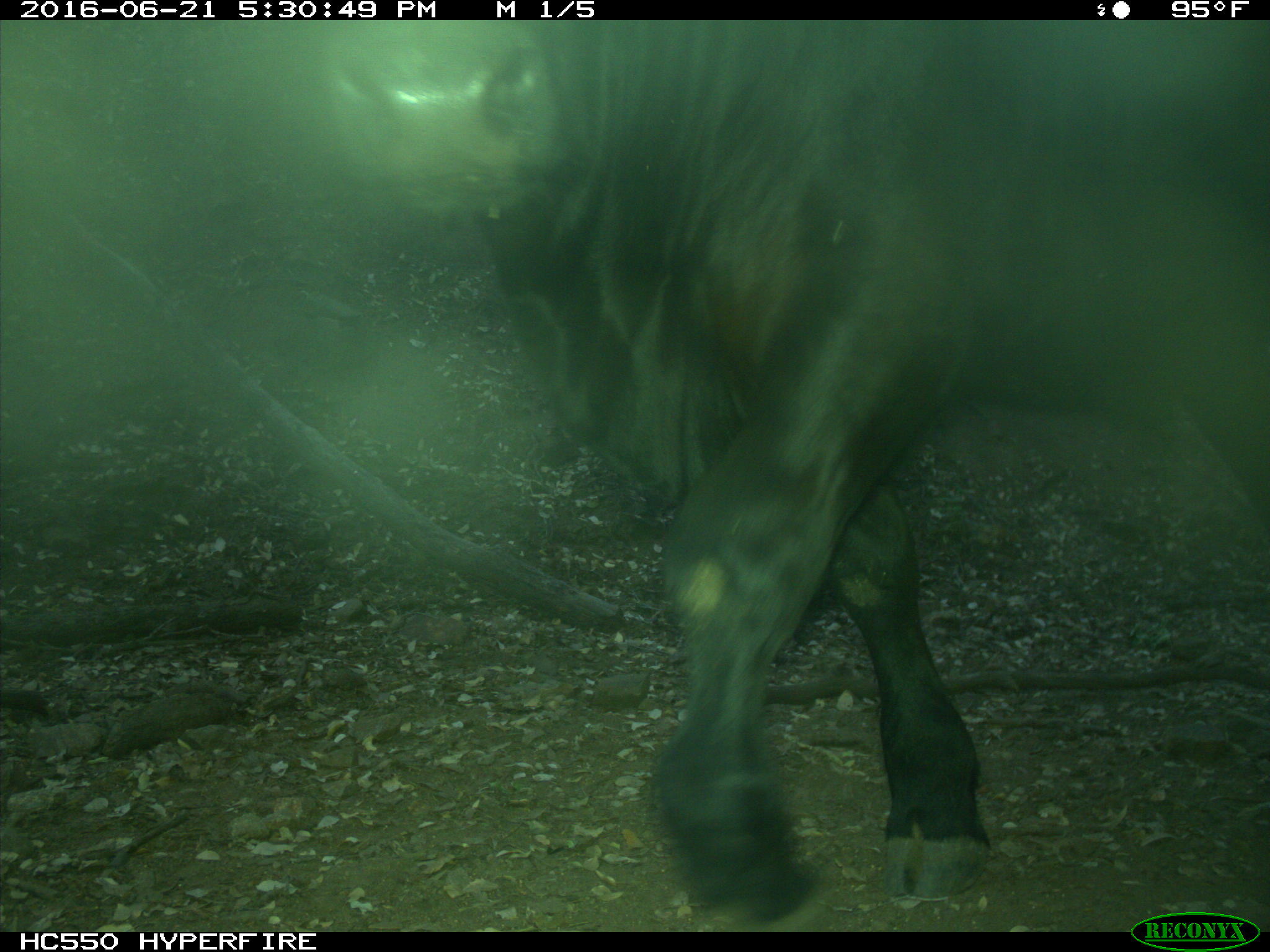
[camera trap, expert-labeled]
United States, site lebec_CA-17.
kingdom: Animalia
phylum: Chordata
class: Mammalia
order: Artiodactyla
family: Bovidae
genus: Bos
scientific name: Bos taurus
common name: domestic cow